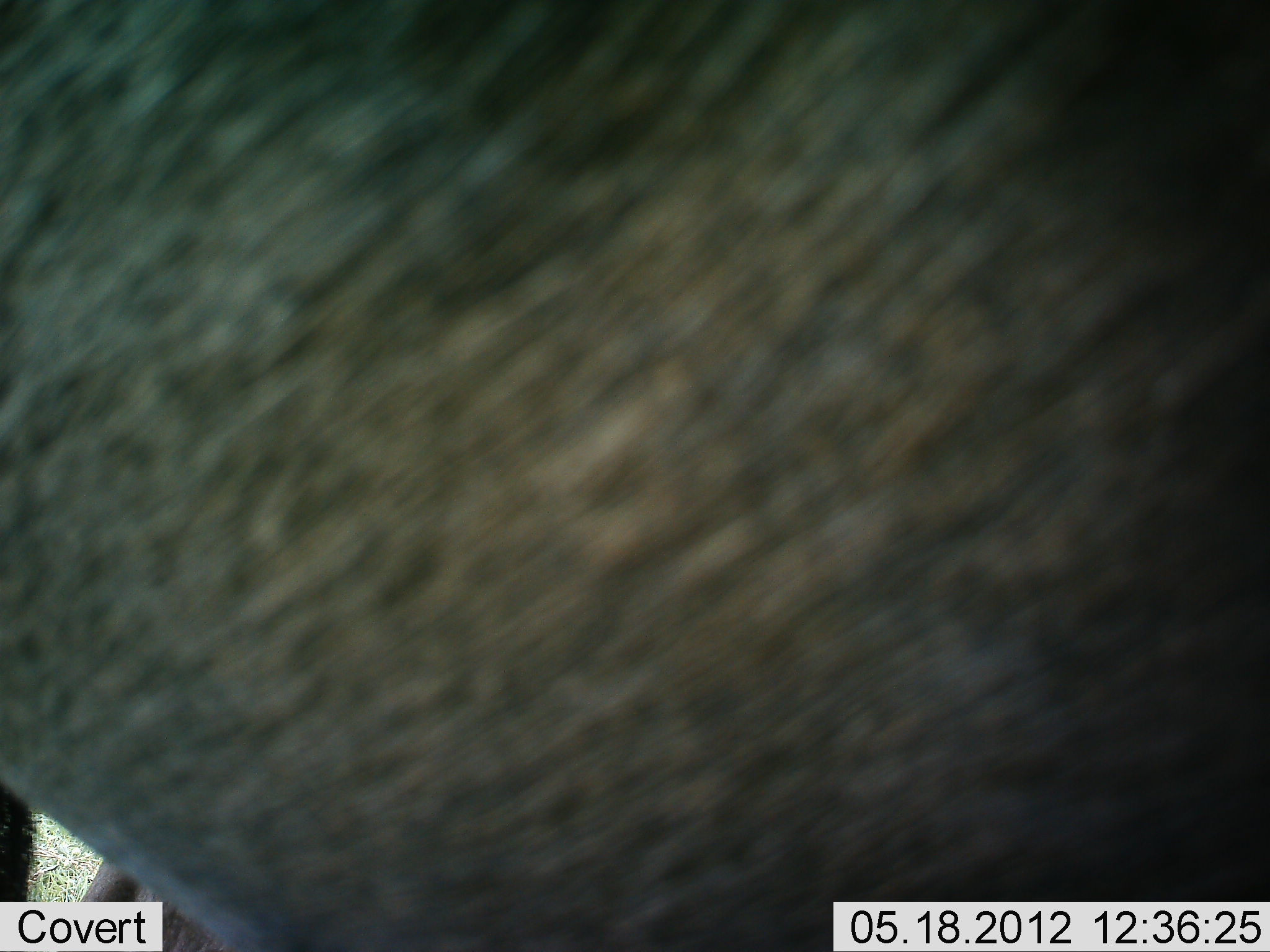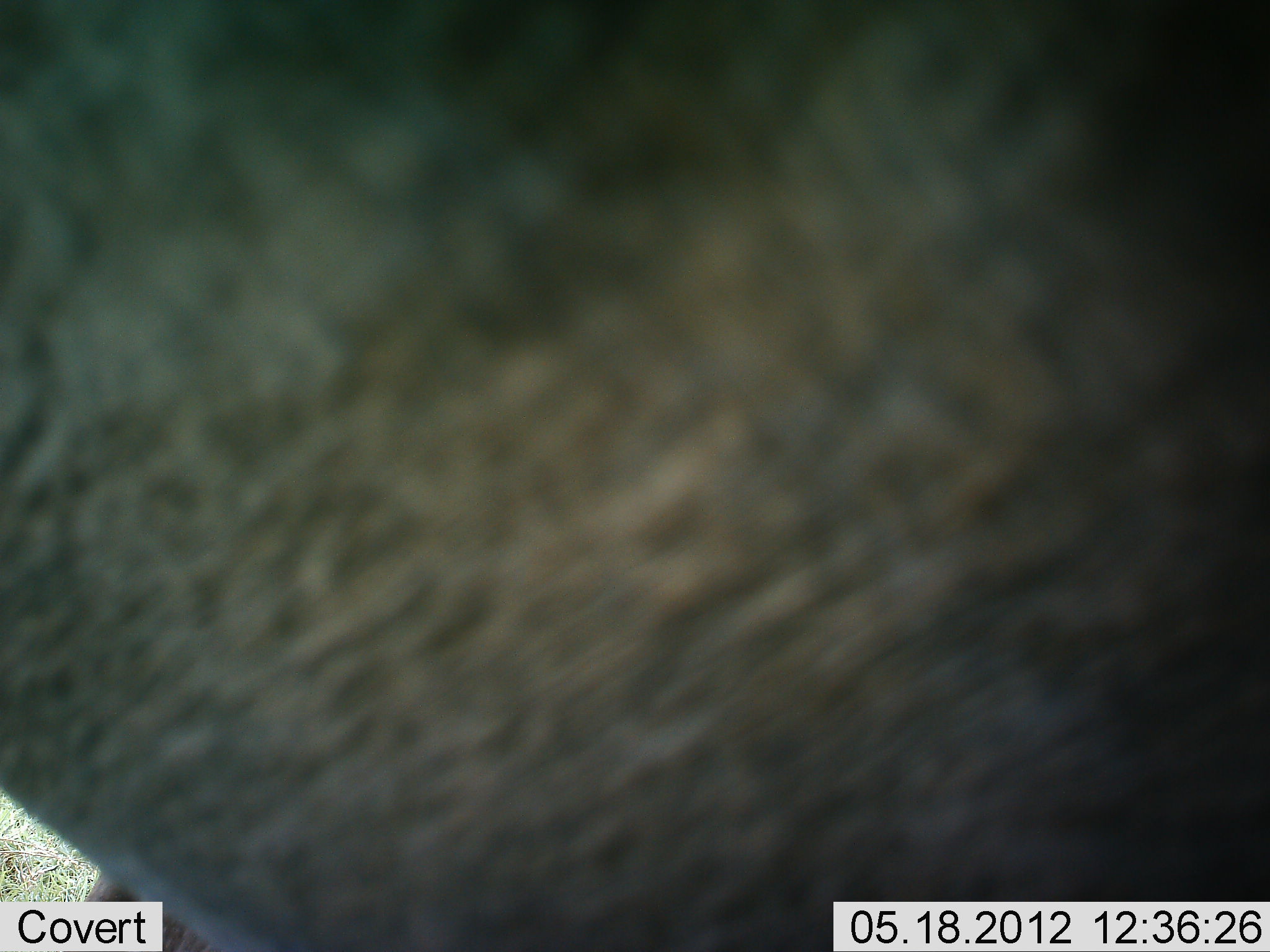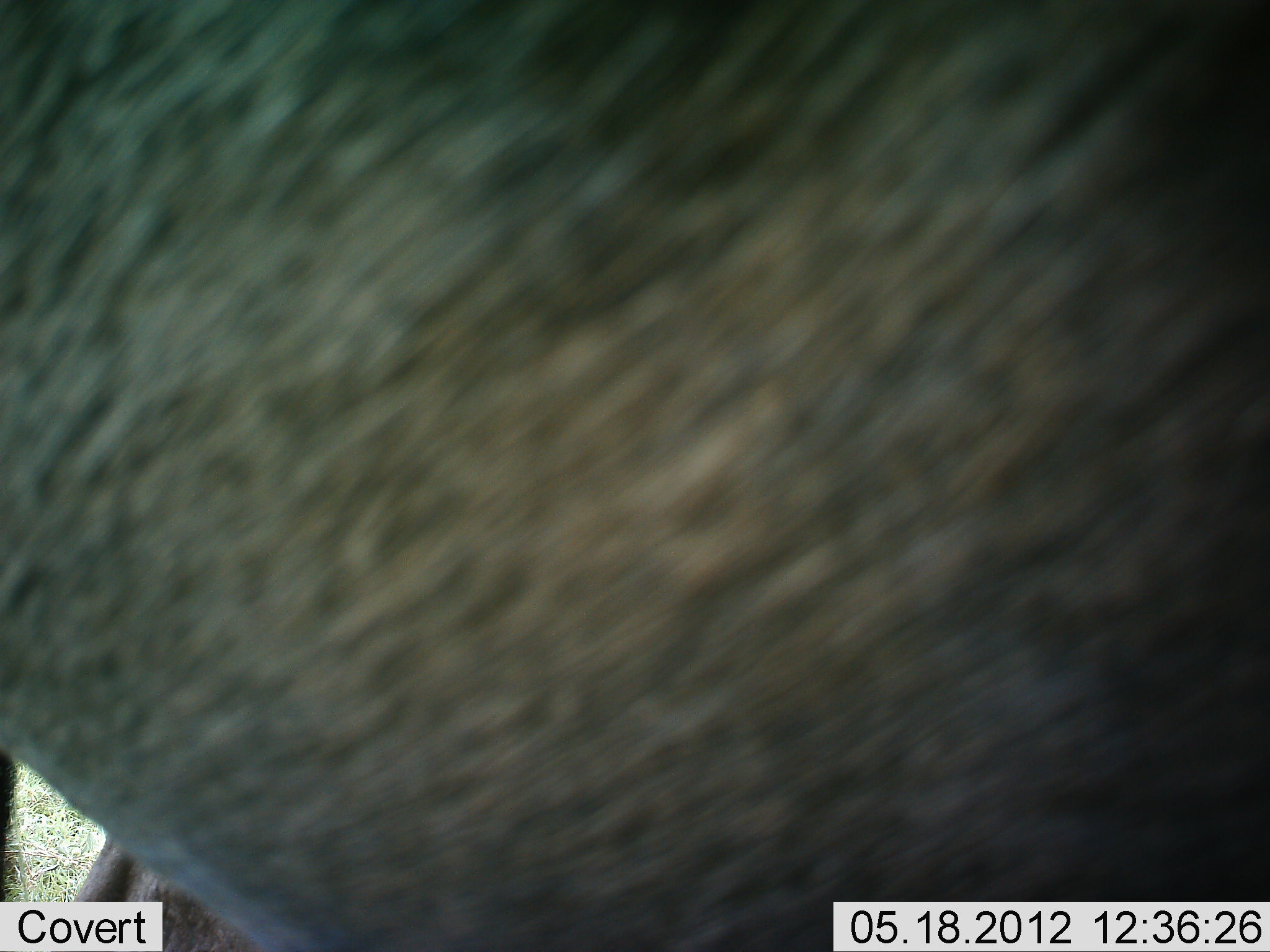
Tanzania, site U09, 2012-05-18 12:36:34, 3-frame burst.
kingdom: Animalia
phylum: Chordata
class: Mammalia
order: Artiodactyla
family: Bovidae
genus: Connochaetes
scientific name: Connochaetes taurinus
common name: blue wildebeest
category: wildebeest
Wildebeest (blue wildebeest) (Connochaetes taurinus), count 1. Behavior (volunteer vote fractions): standing 100%, resting 0%, moving 0%, interacting 0%. Young present (vote fraction): 0%. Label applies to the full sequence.